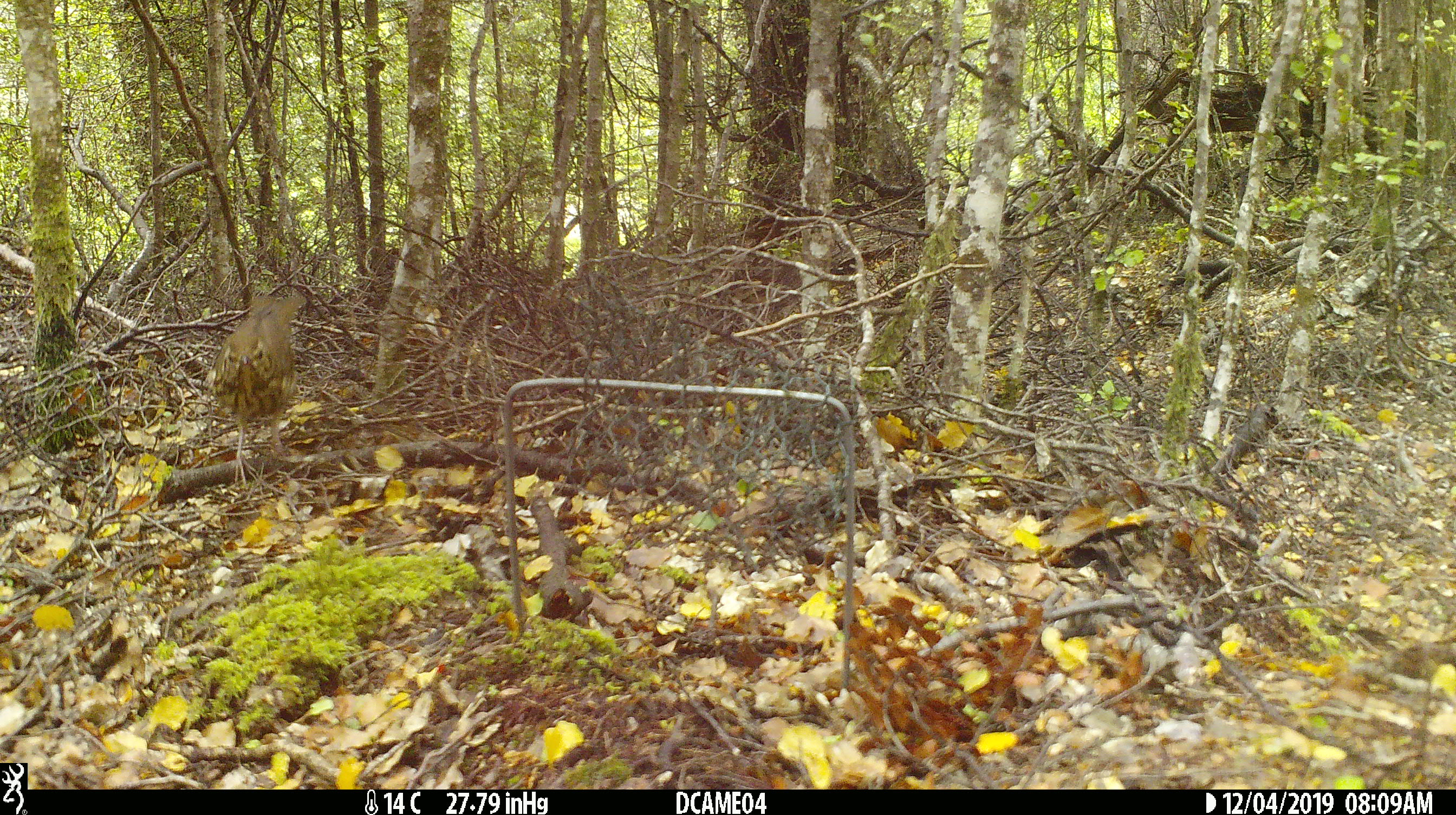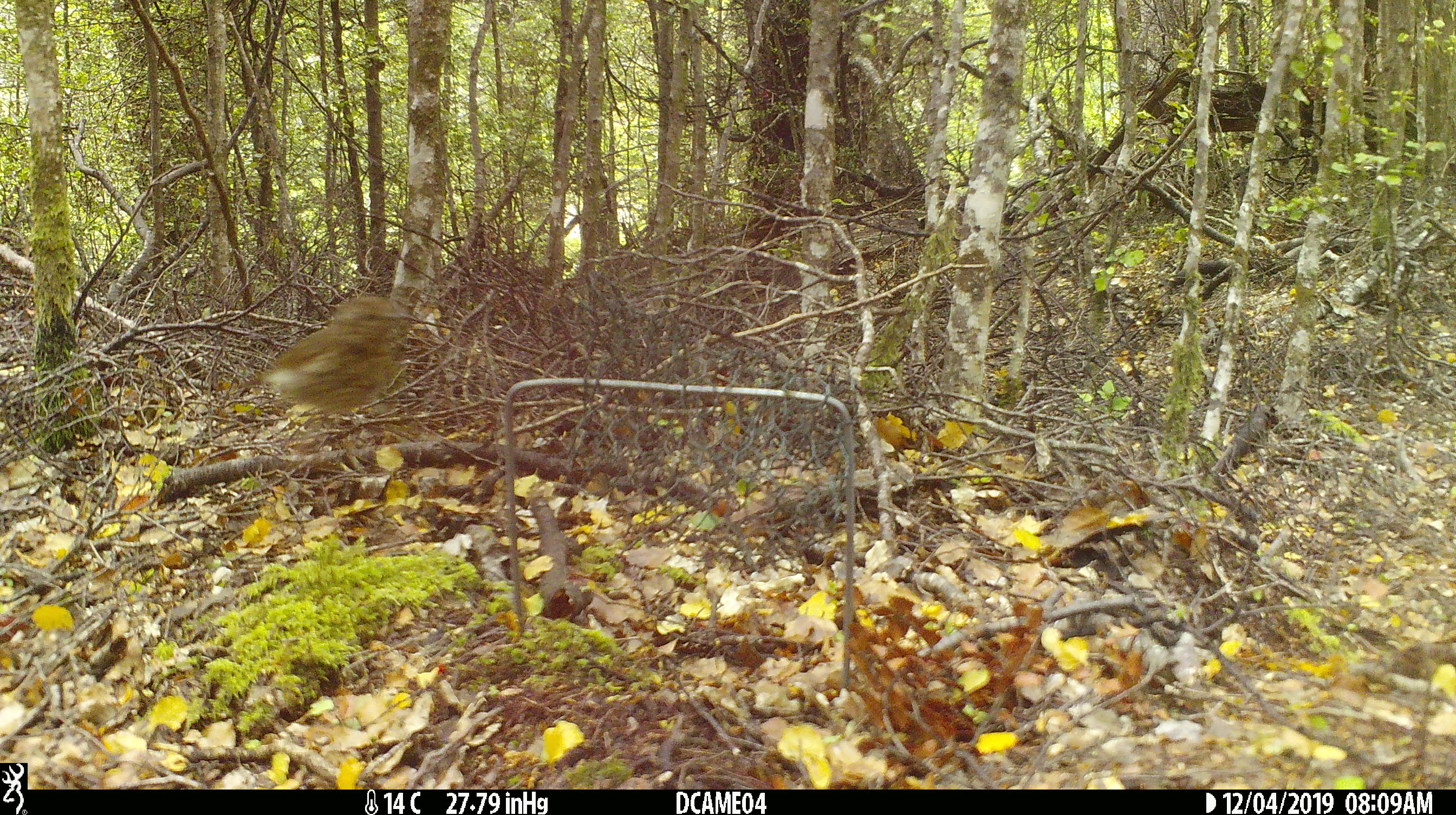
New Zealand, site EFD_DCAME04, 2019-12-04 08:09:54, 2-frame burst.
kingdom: Animalia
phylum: Chordata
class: Aves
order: Passeriformes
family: Turdidae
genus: Turdus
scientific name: Turdus philomelos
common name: song thrush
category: thrush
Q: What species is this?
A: Thrush (song thrush) (Turdus philomelos).